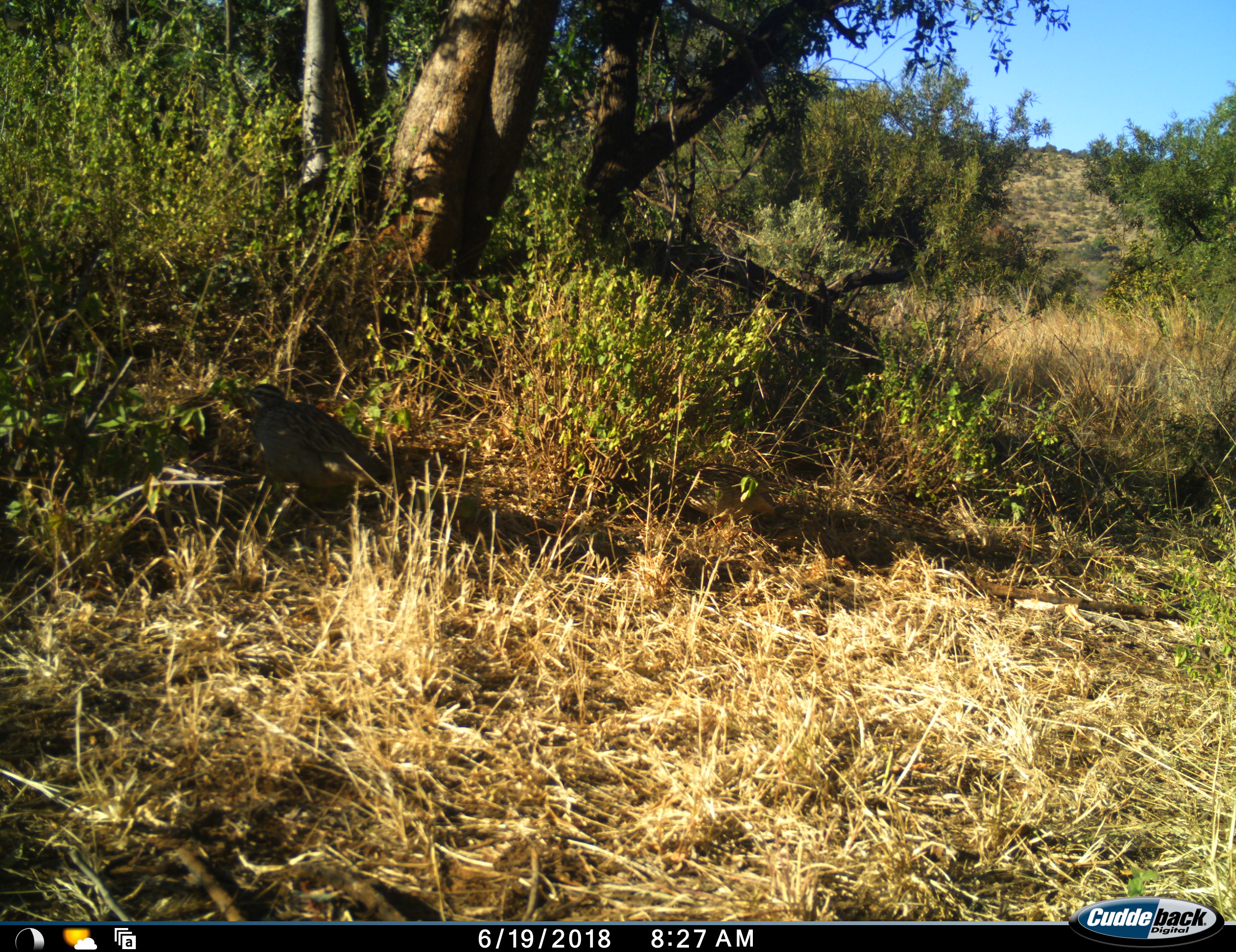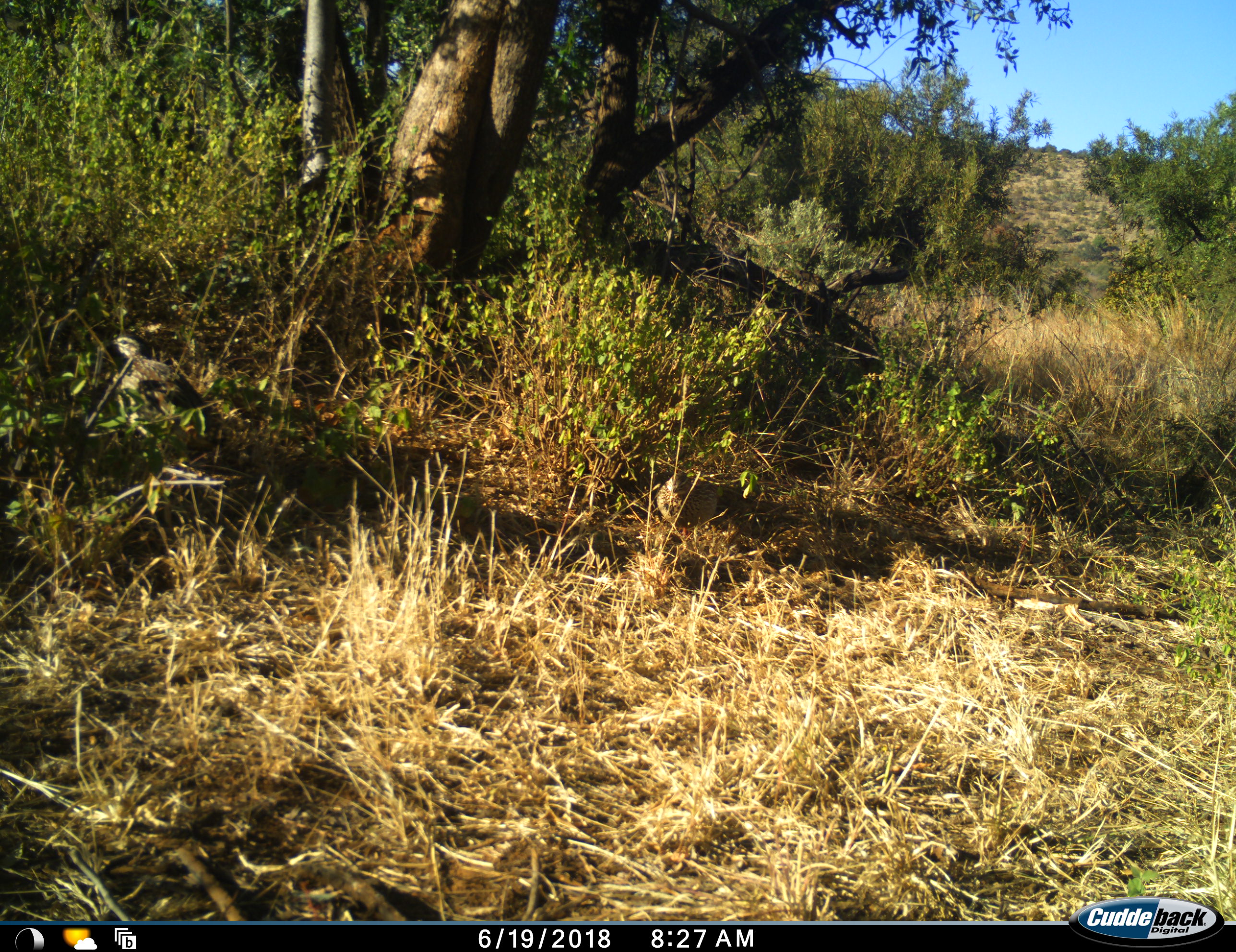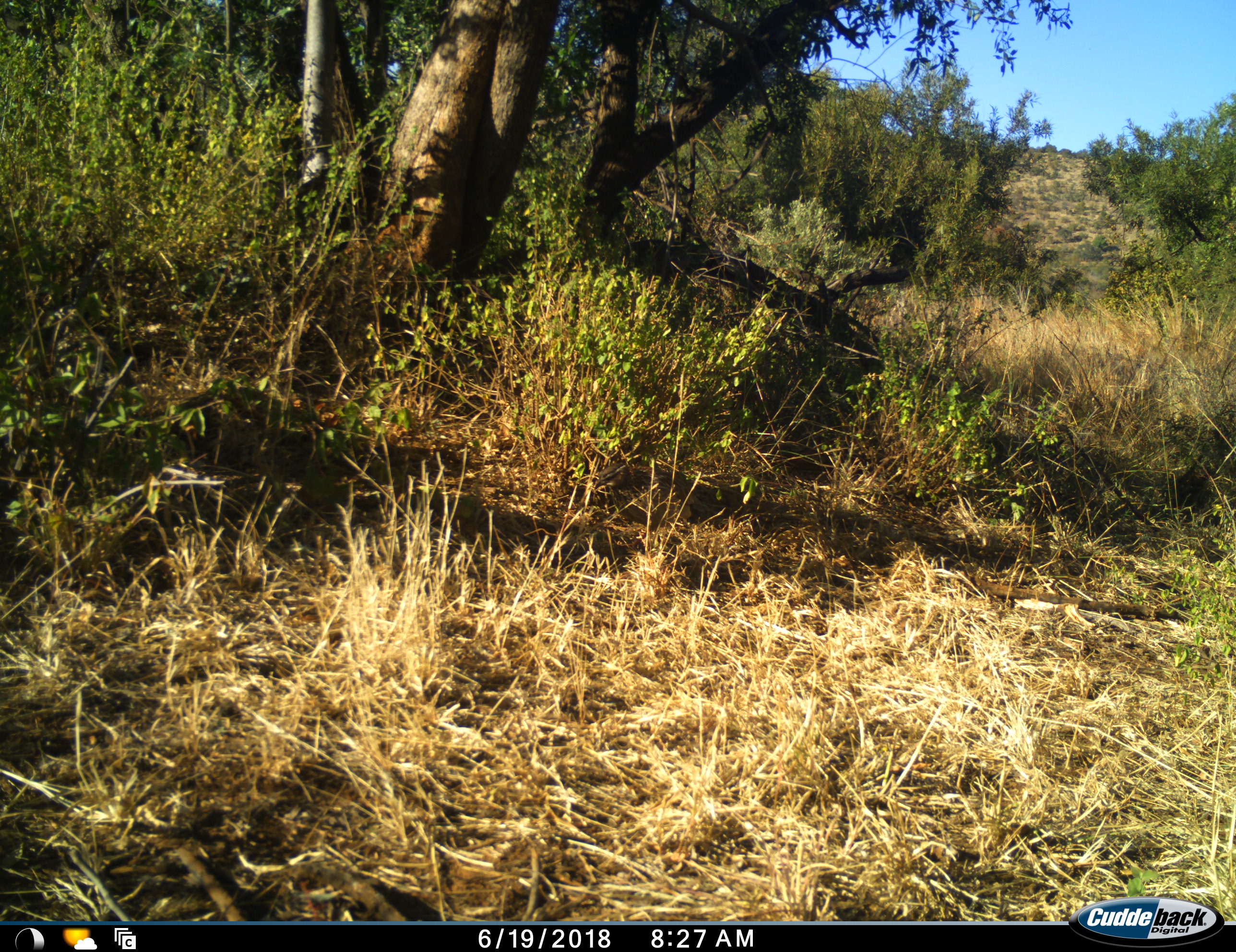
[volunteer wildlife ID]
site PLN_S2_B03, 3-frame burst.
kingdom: Animalia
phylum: Chordata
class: Aves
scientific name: Aves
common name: bird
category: birdother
Birdother (bird) (Aves), count 2. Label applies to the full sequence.